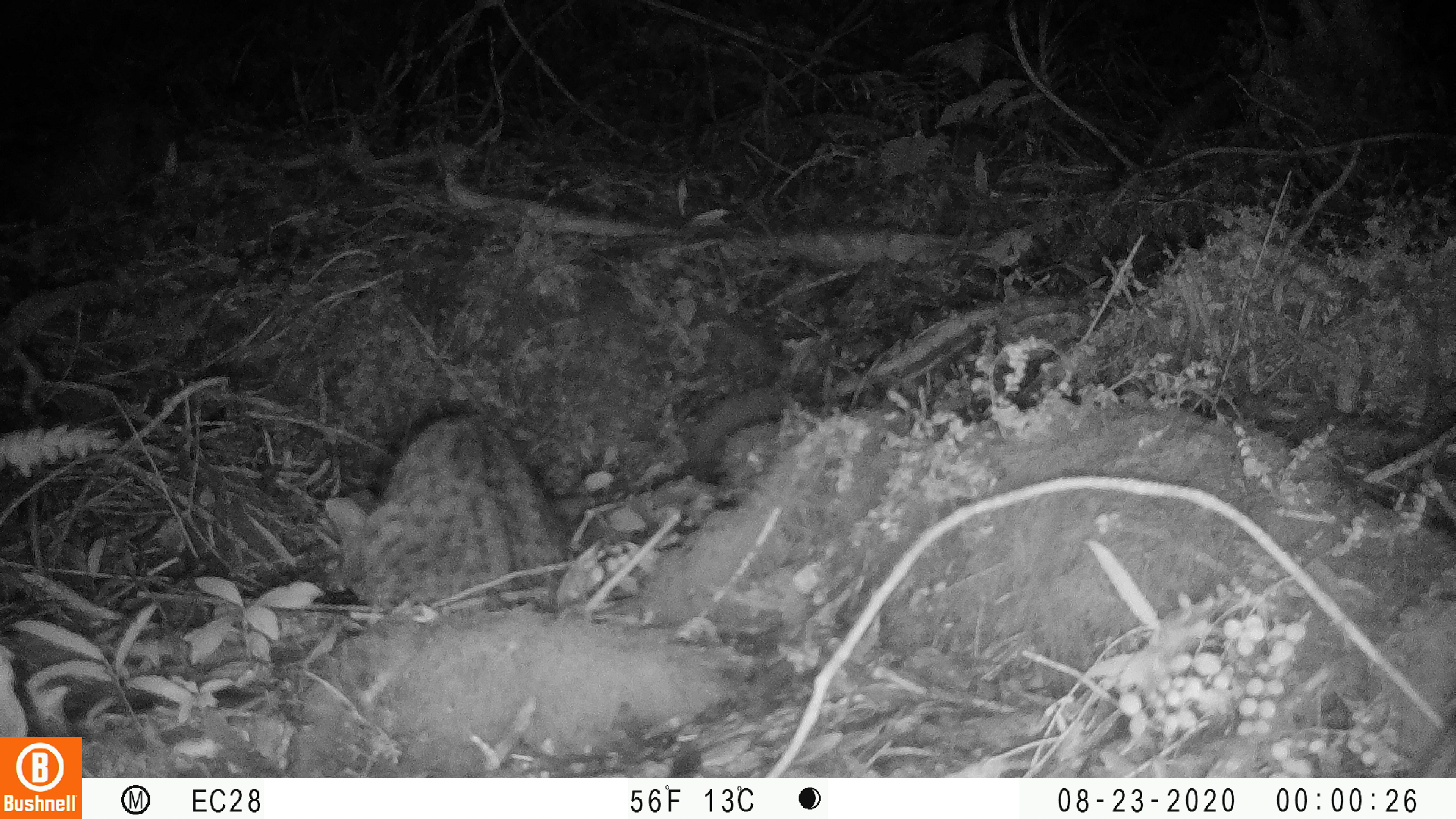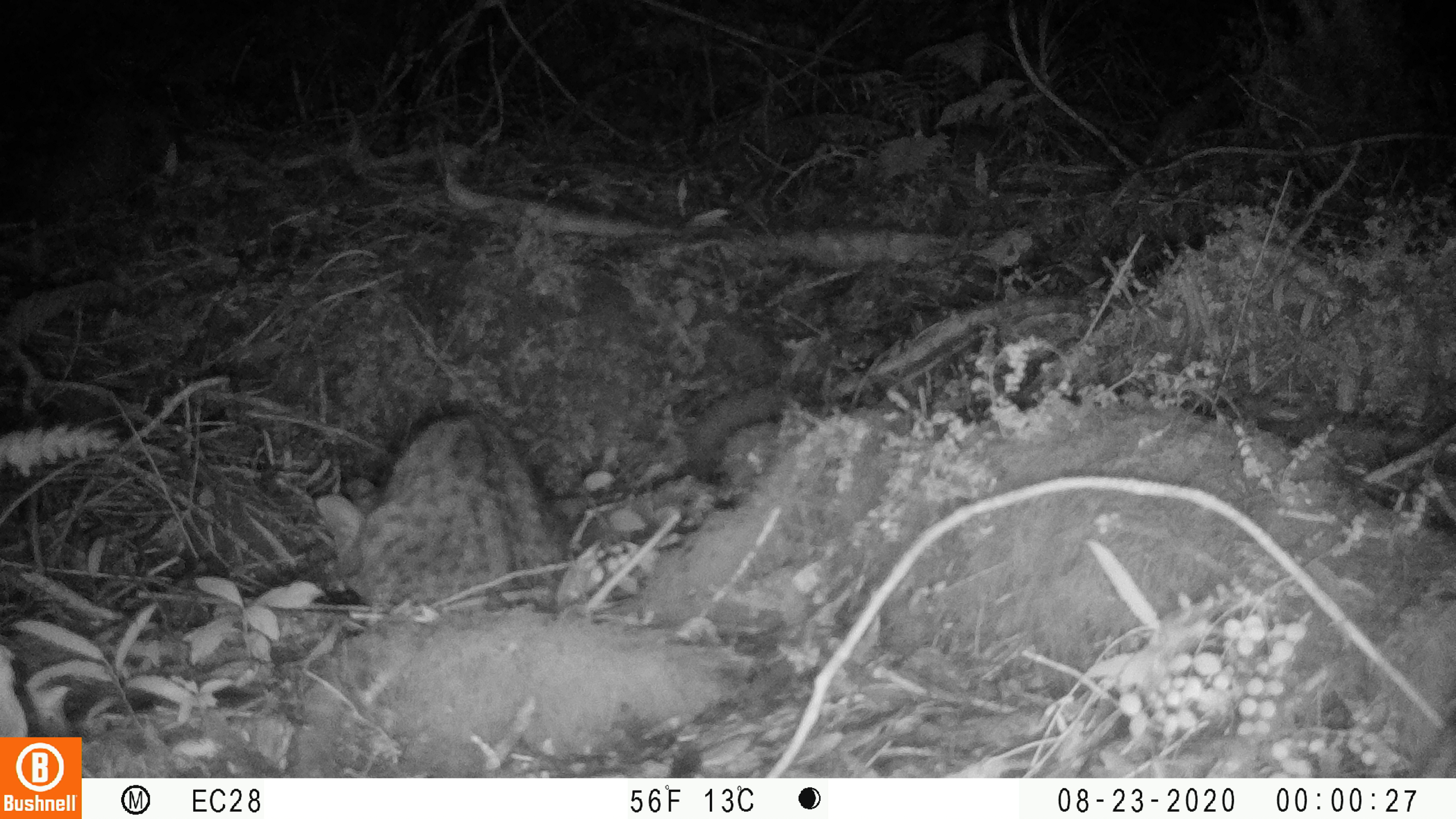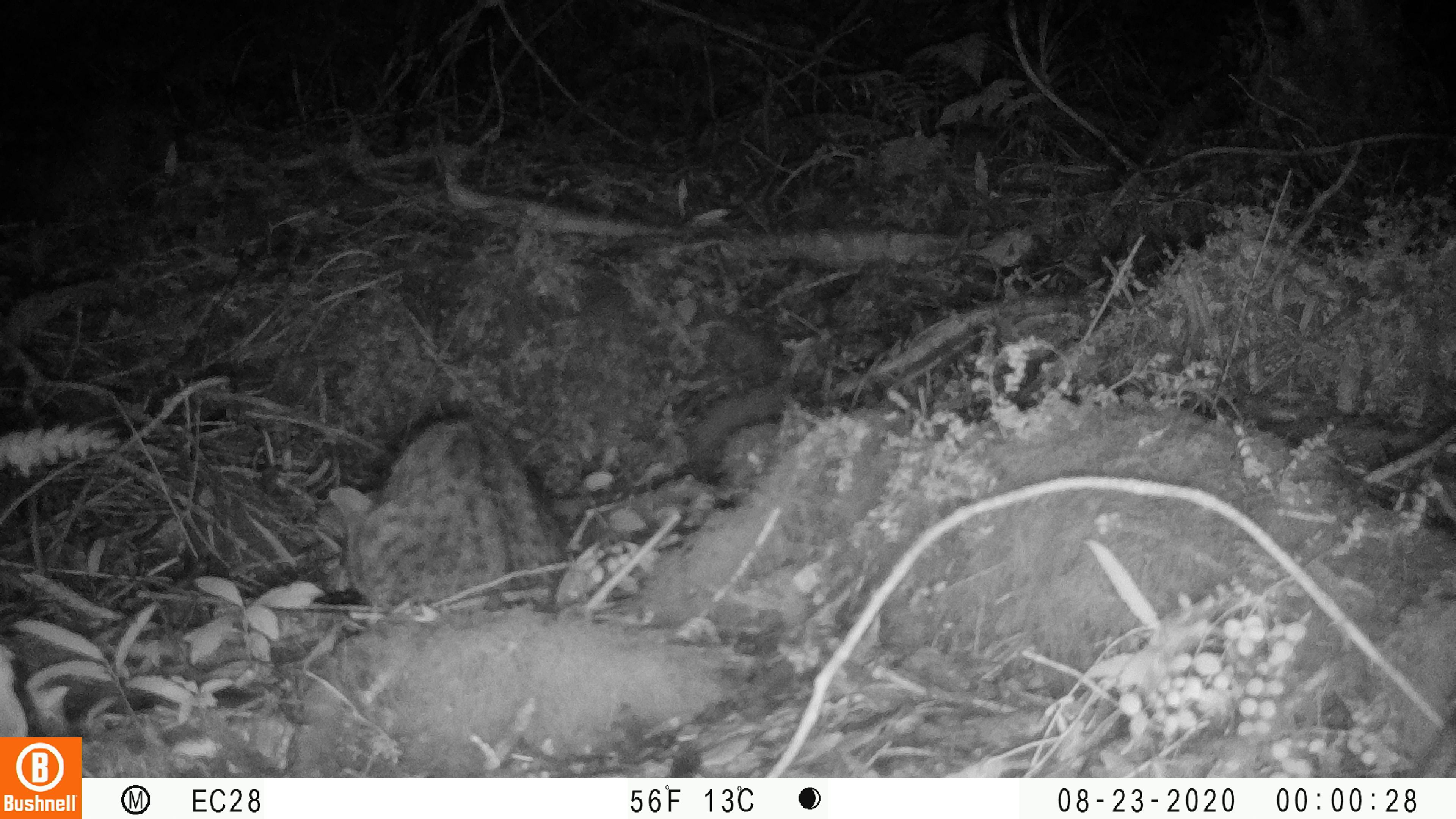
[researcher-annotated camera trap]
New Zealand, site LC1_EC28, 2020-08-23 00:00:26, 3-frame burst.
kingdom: Animalia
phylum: Chordata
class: Mammalia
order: Carnivora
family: Felidae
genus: Felis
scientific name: Felis catus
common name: domestic cat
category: cat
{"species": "cat (domestic cat) (Felis catus)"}